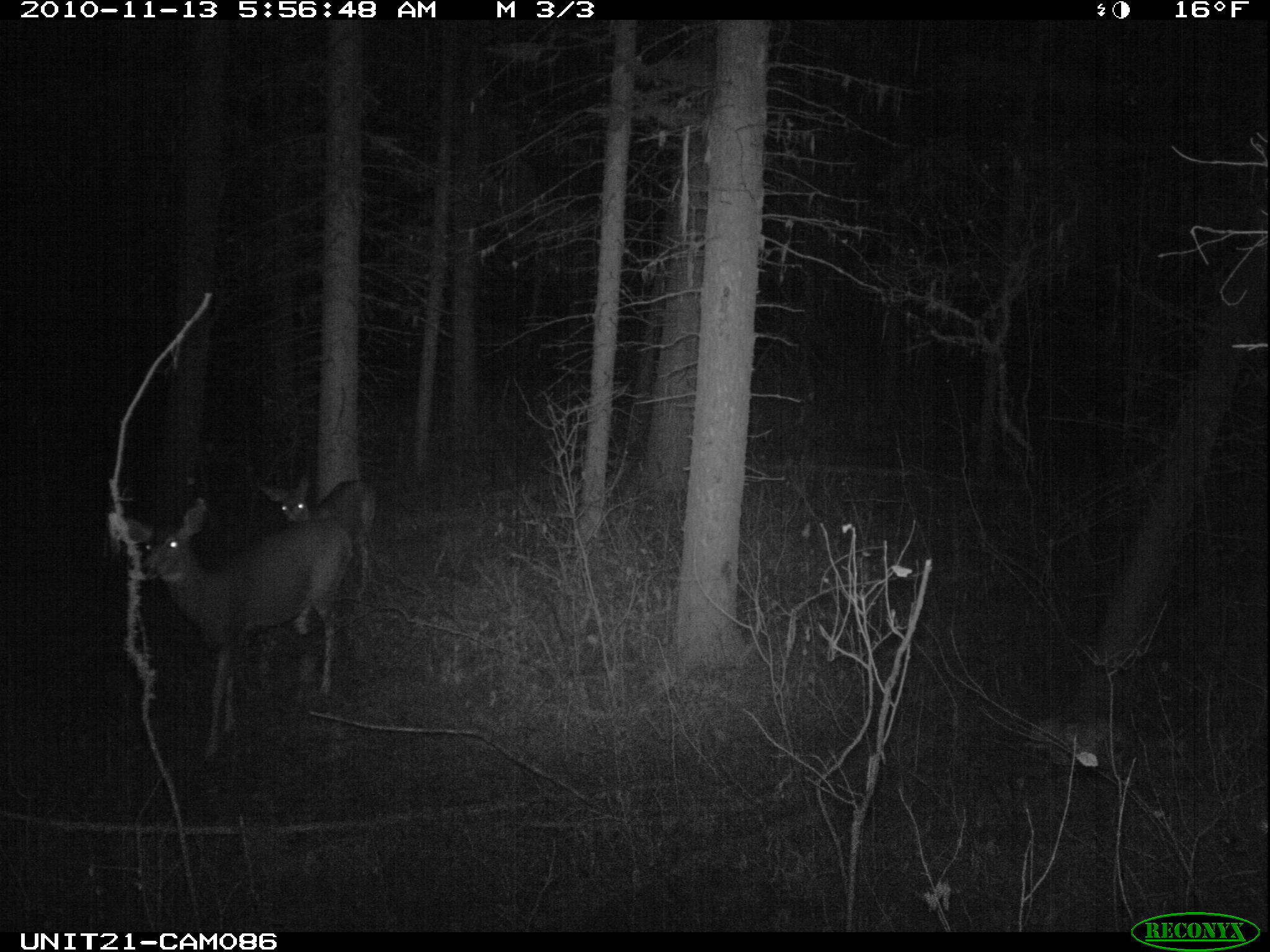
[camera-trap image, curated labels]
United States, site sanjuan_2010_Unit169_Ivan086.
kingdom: Animalia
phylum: Chordata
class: Mammalia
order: Artiodactyla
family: Cervidae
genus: Odocoileus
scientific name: Odocoileus hemionus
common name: mule deer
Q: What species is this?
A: Odocoileus hemionus (mule deer).